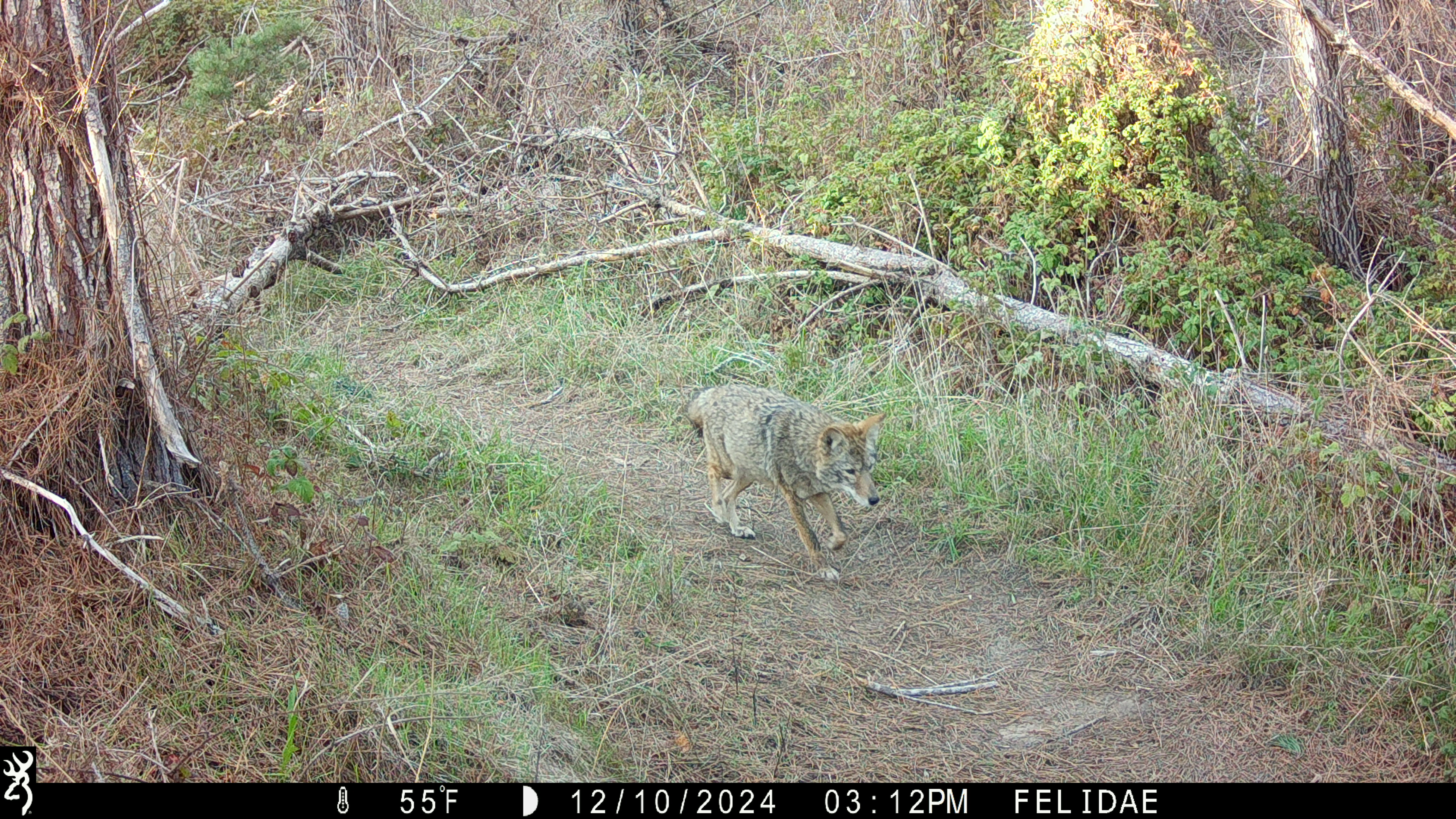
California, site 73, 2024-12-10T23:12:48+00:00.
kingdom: Animalia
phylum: Chordata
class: Mammalia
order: Carnivora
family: Canidae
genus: Canis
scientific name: Canis latrans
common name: coyote